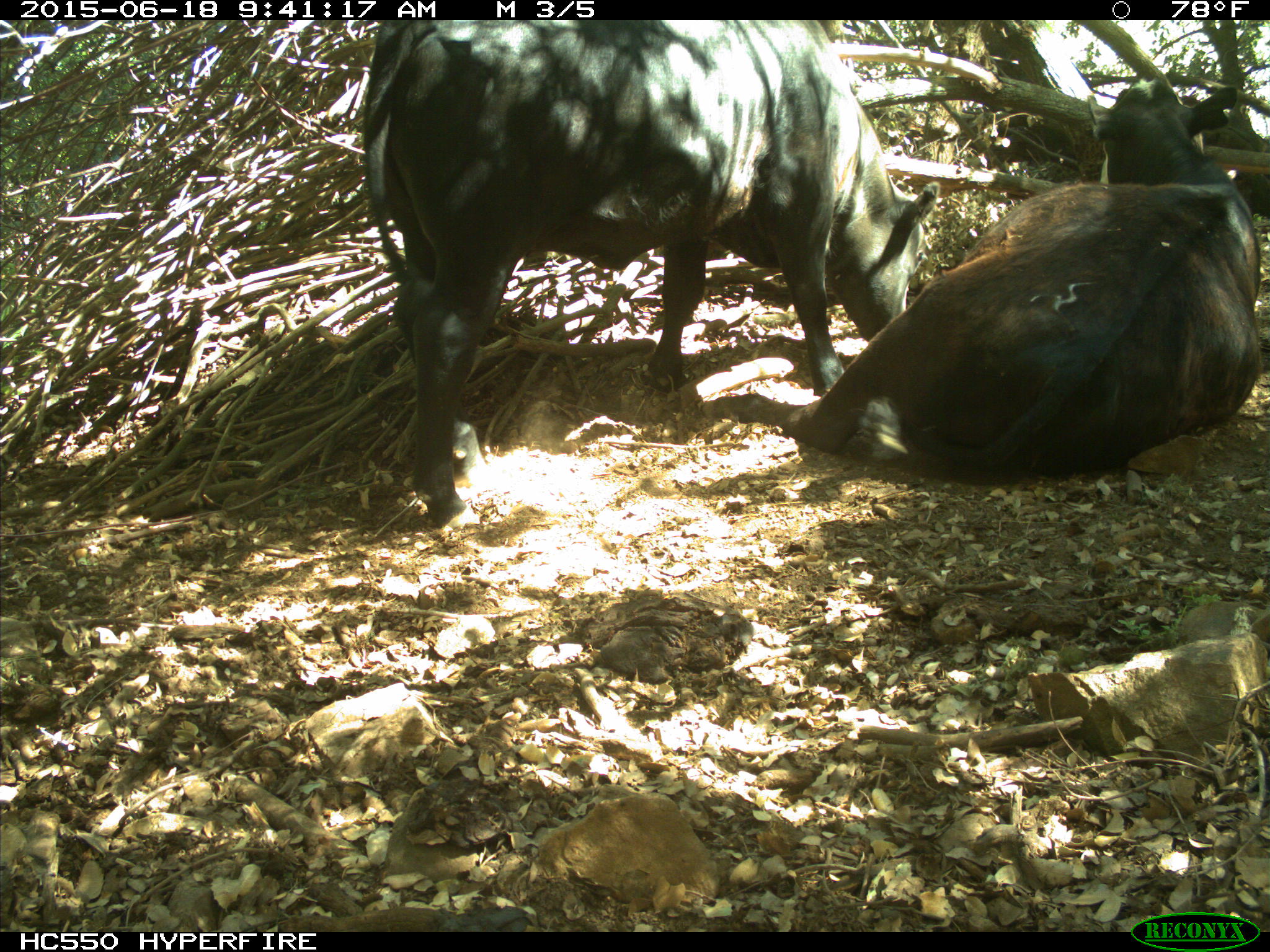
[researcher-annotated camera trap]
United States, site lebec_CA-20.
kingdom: Animalia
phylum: Chordata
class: Mammalia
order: Artiodactyla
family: Bovidae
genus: Bos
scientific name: Bos taurus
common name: domestic cow